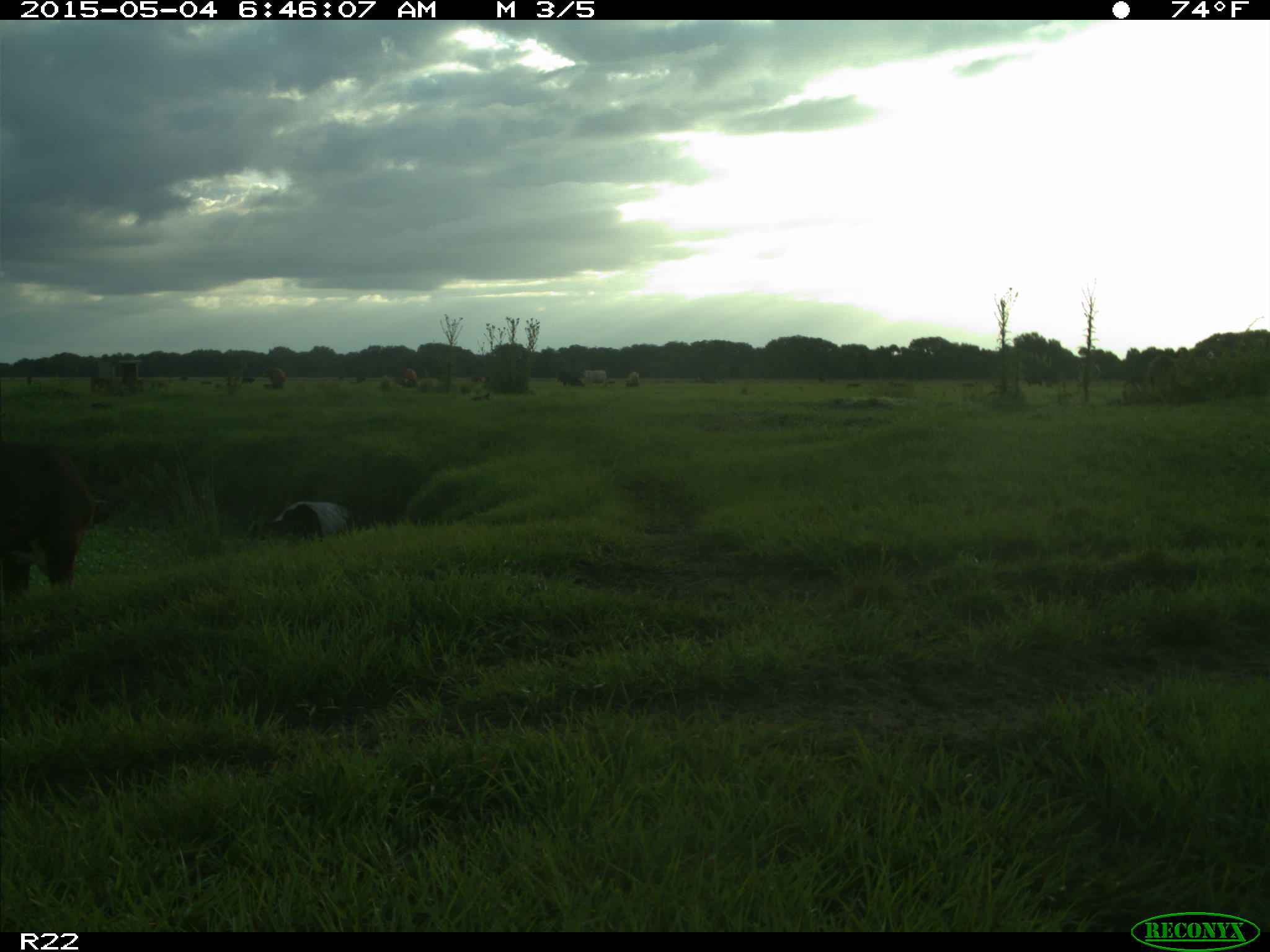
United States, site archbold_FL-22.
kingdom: Animalia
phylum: Chordata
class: Mammalia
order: Artiodactyla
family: Bovidae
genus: Bos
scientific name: Bos taurus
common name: domestic cow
Bos taurus (domestic cow).